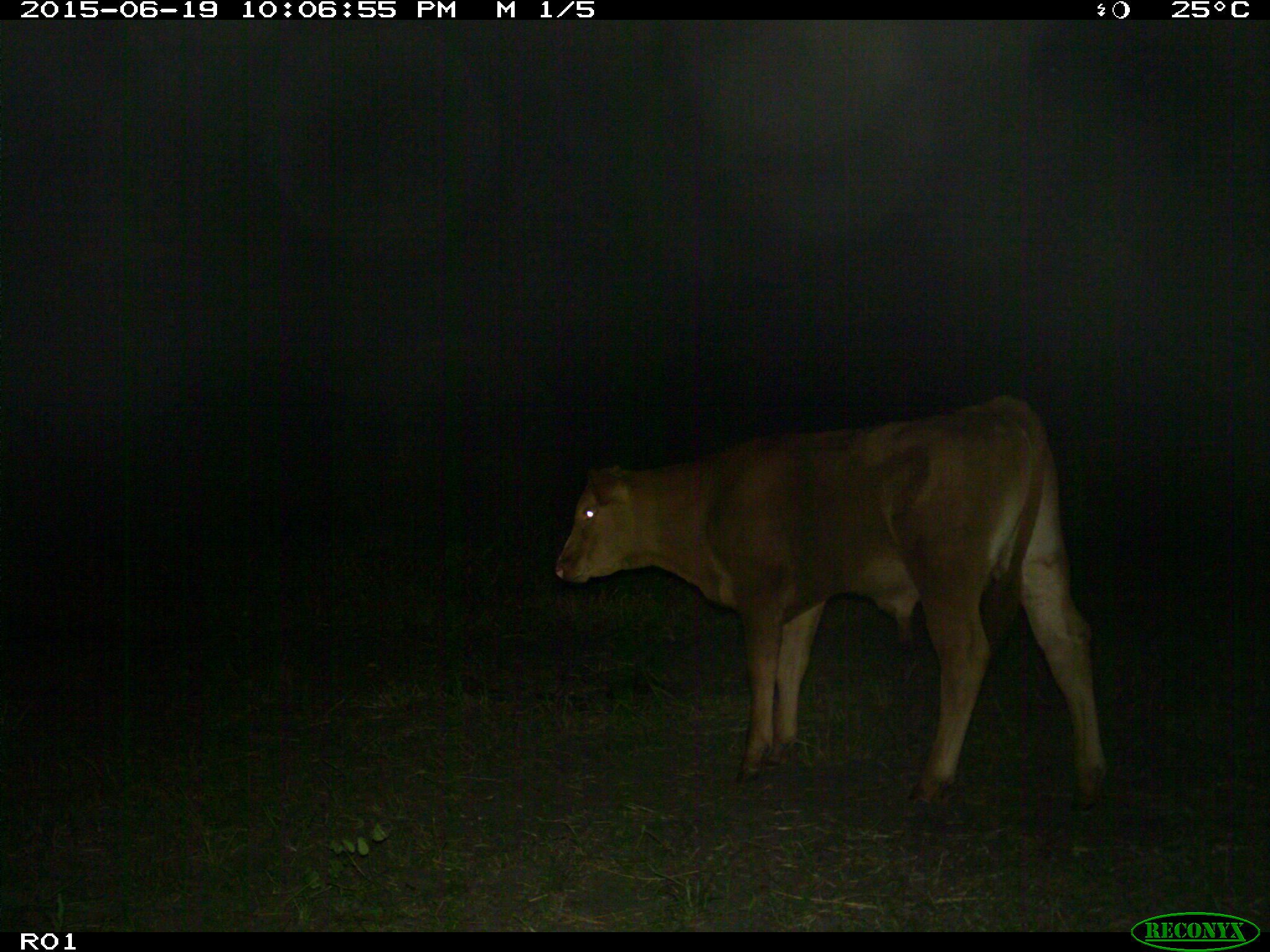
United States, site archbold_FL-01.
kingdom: Animalia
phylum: Chordata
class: Mammalia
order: Artiodactyla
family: Bovidae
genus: Bos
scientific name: Bos taurus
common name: domestic cow